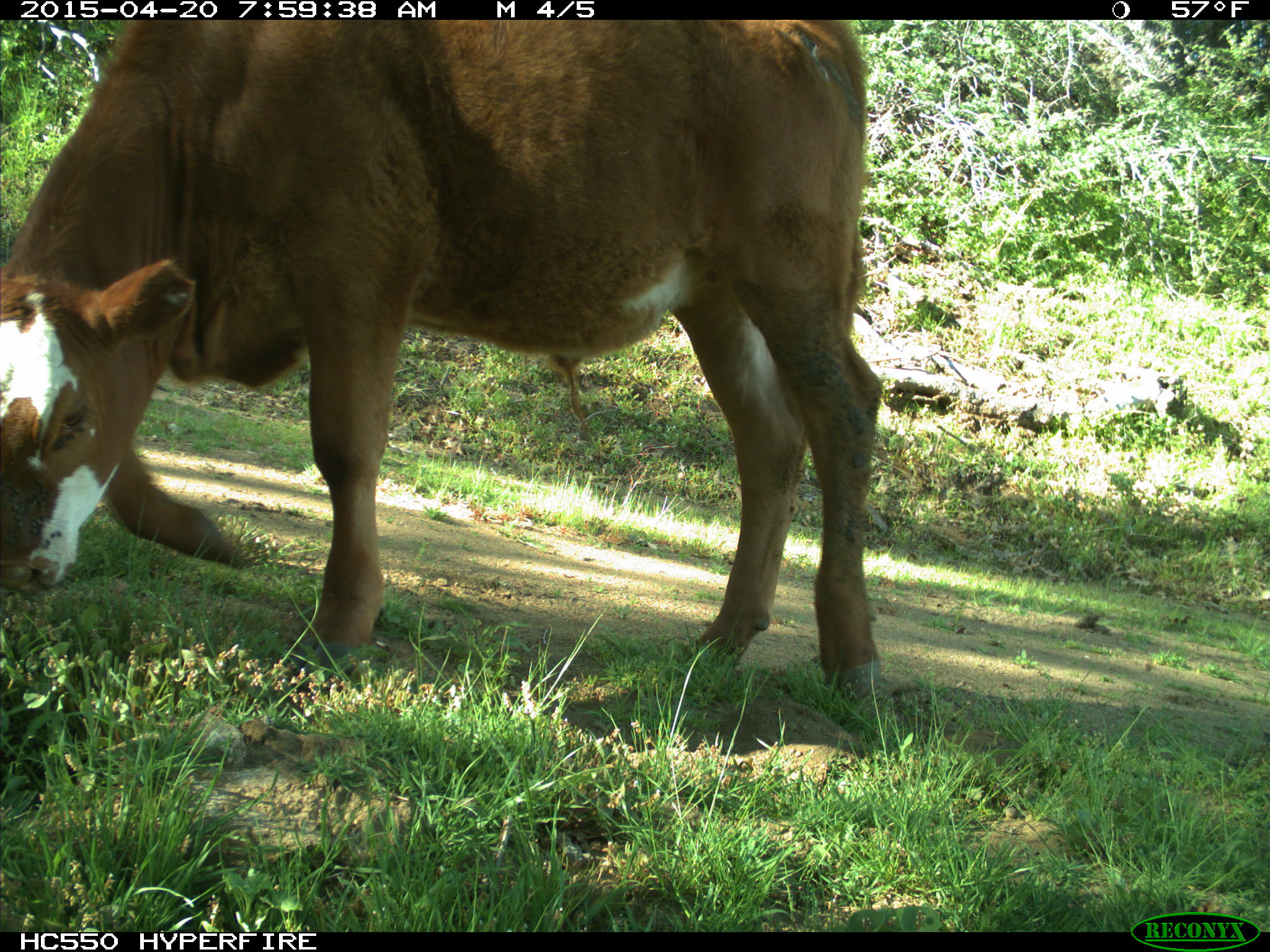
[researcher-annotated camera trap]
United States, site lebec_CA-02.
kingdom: Animalia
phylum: Chordata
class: Mammalia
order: Artiodactyla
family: Bovidae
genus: Bos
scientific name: Bos taurus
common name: domestic cow